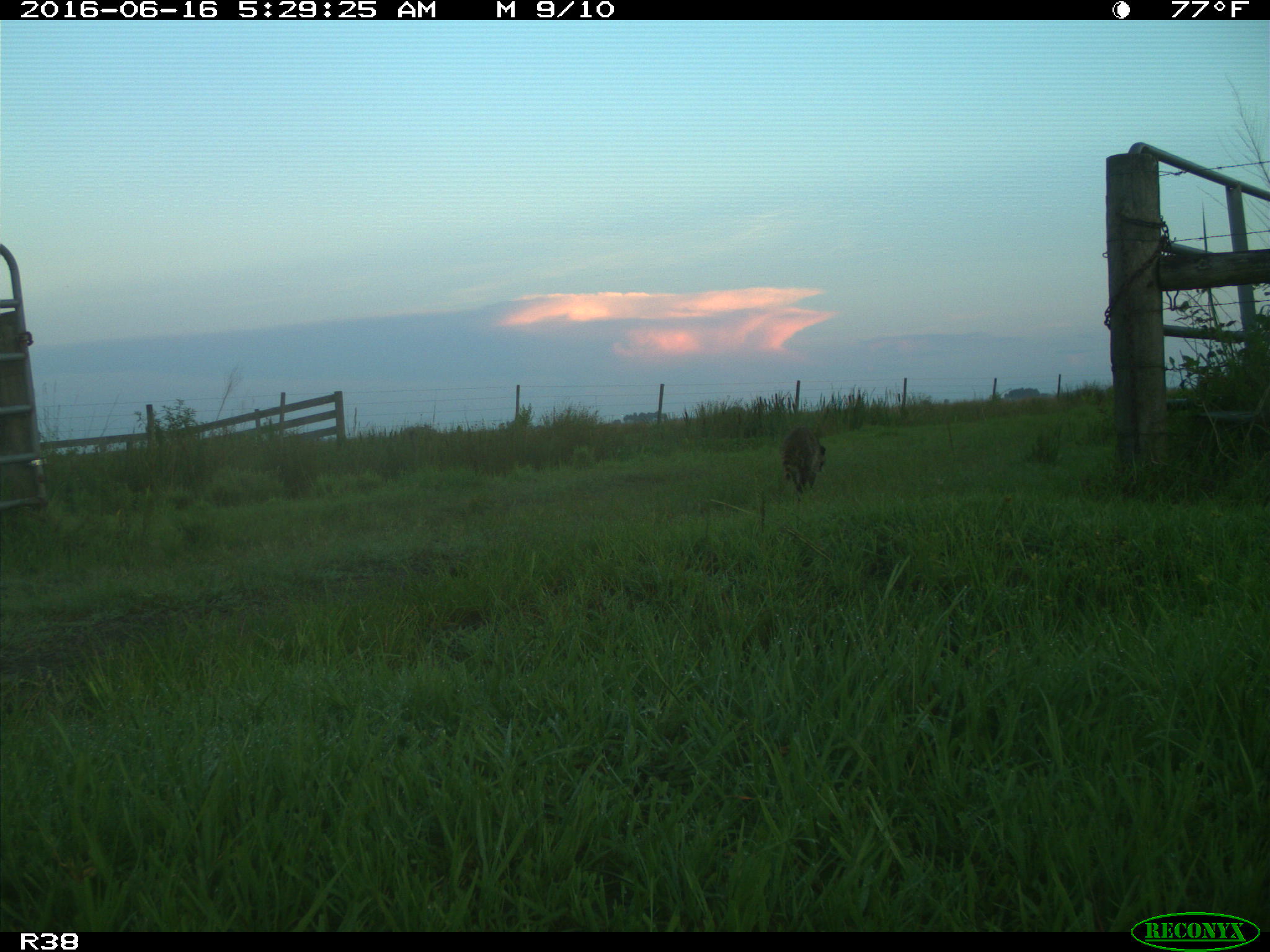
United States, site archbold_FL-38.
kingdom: Animalia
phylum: Chordata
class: Mammalia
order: Carnivora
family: Procyonidae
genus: Procyon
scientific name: Procyon lotor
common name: common raccoon